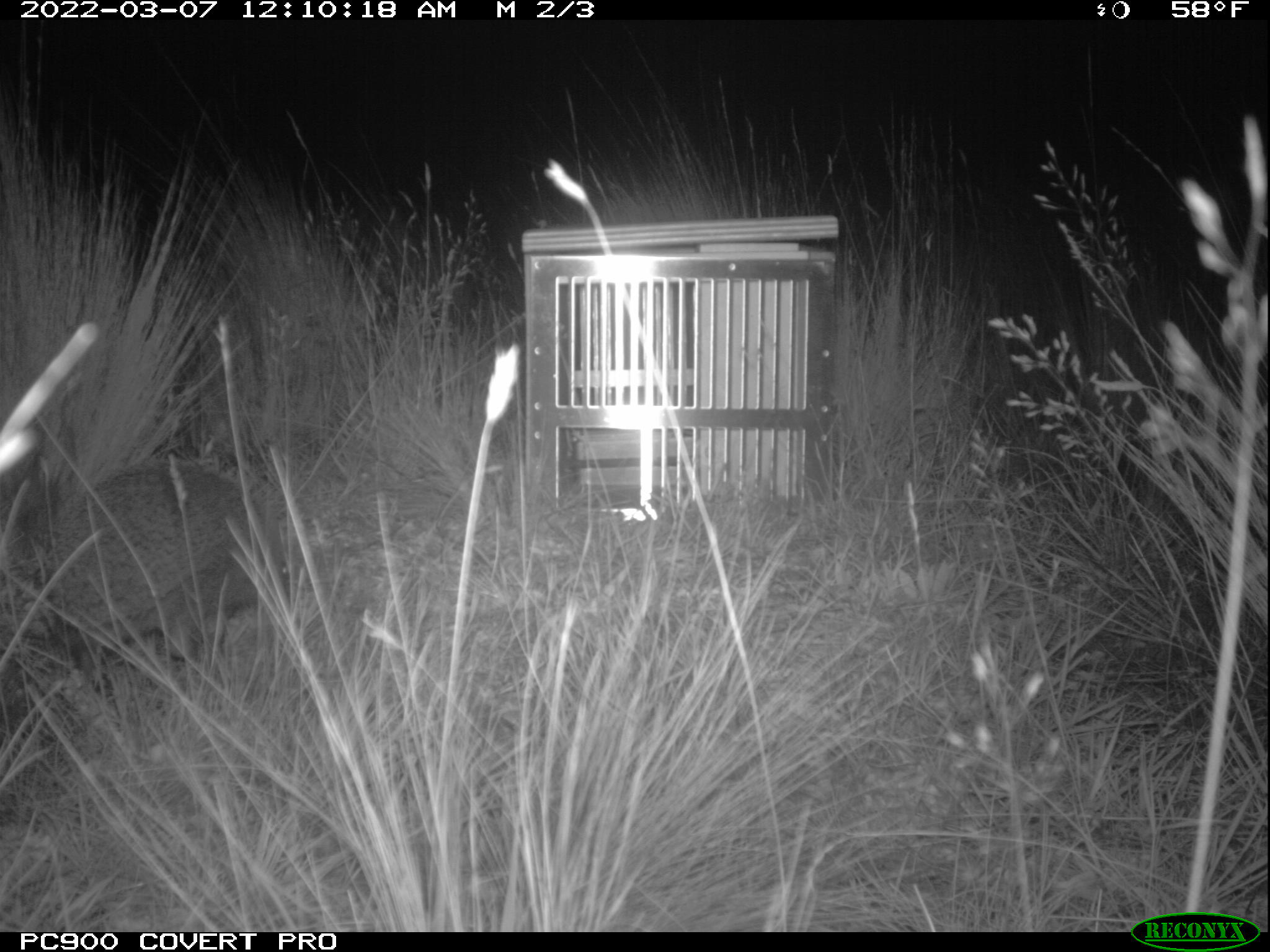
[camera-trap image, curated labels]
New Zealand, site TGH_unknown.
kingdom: Animalia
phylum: Chordata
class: Mammalia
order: Eulipotyphla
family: Erinaceidae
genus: Erinaceus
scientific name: Erinaceus europaeus europaeus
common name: european hedgehog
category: hedgehog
Hedgehog (european hedgehog) (Erinaceus europaeus europaeus).